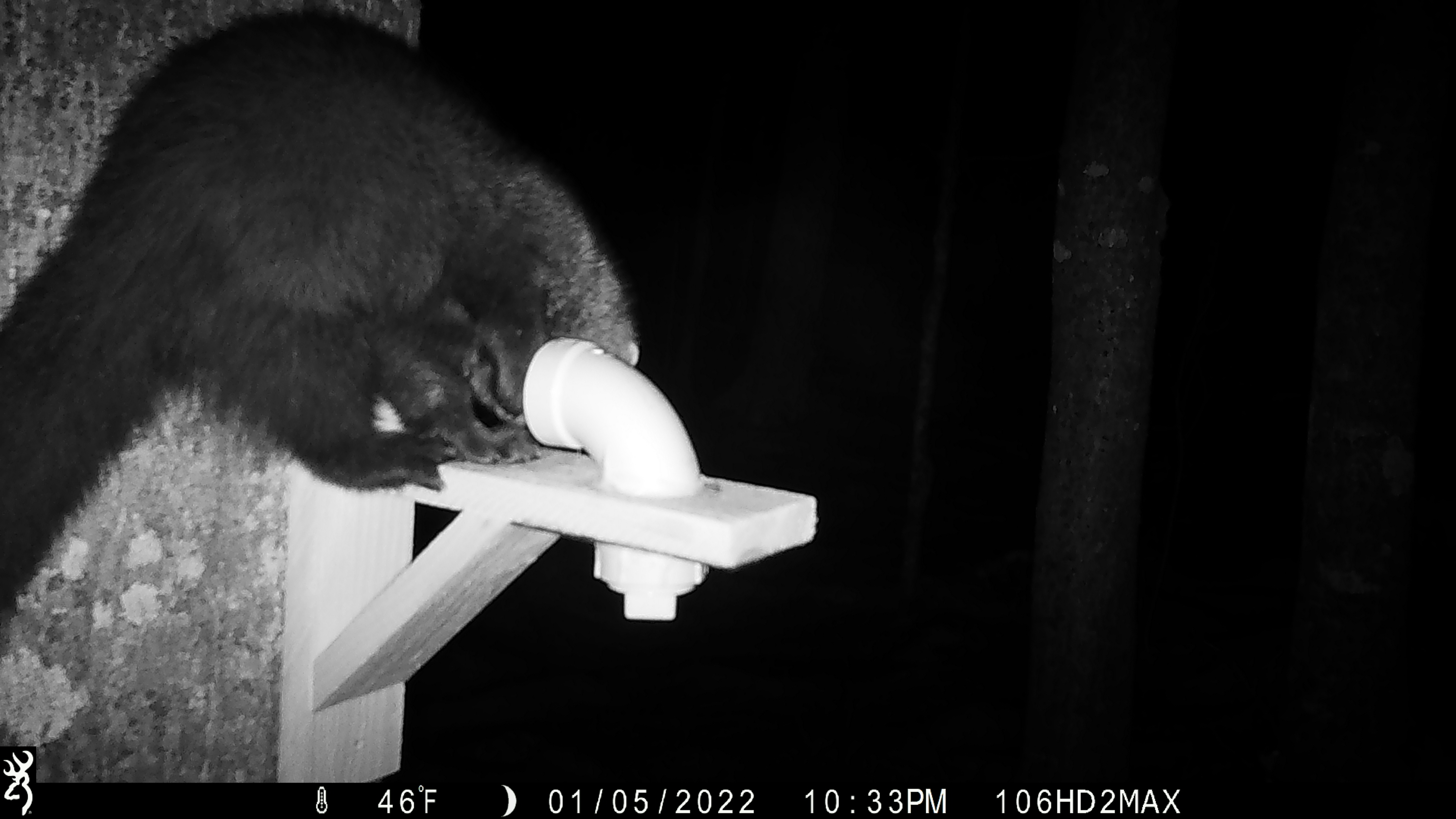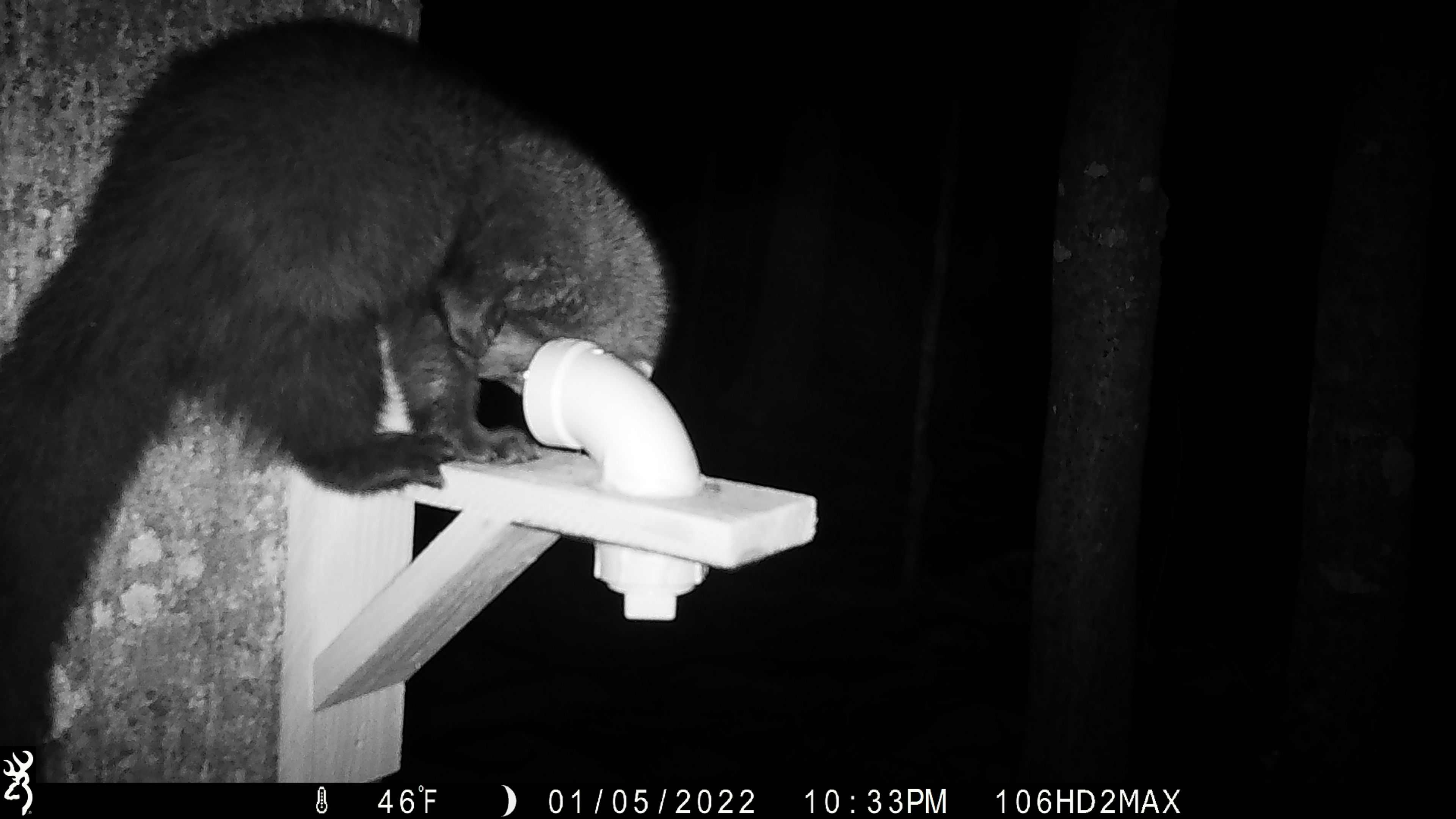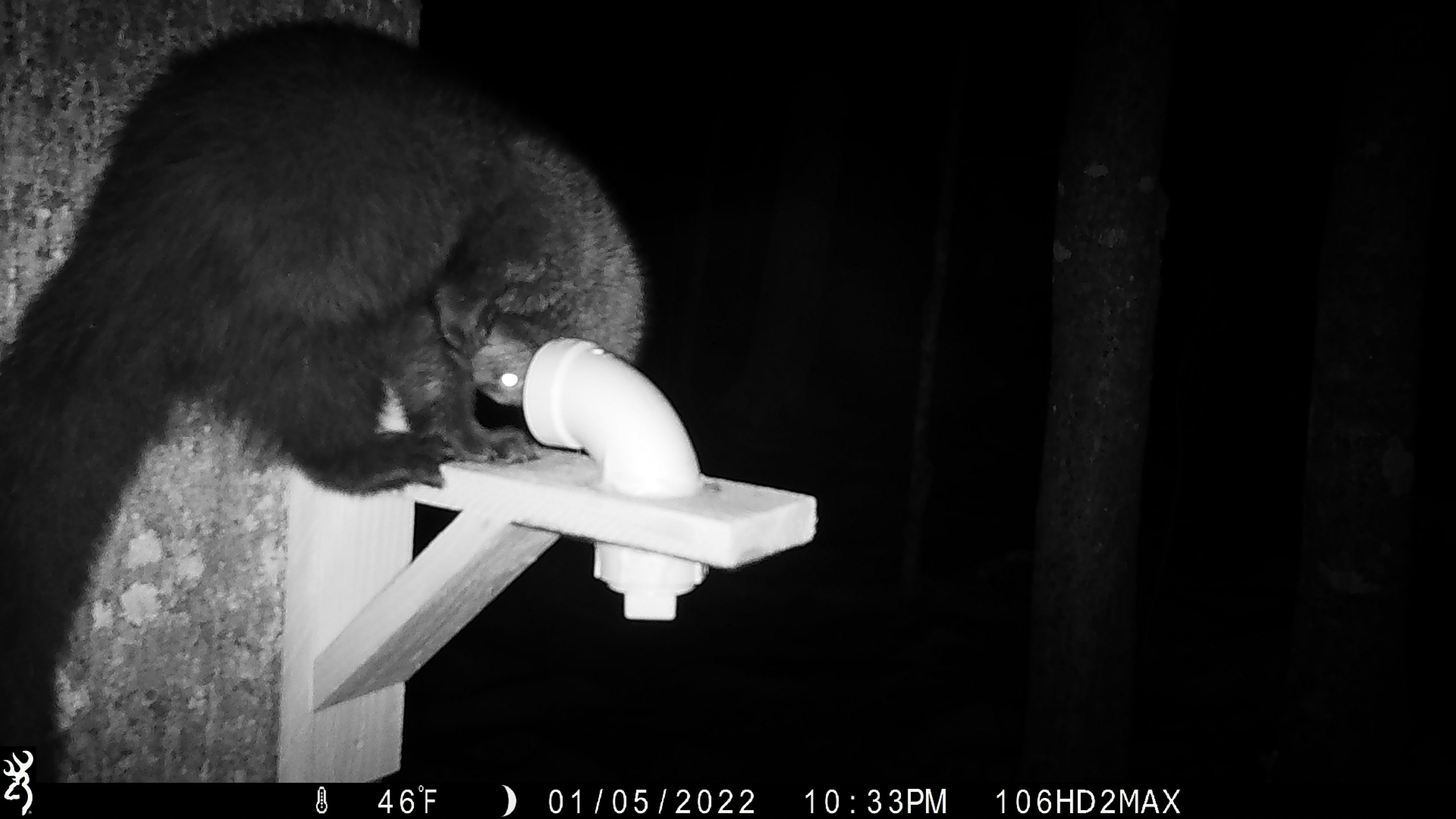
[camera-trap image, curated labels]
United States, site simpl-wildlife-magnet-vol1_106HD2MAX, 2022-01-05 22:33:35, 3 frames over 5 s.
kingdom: Animalia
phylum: Chordata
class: Mammalia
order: Carnivora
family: Mustelidae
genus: Pekania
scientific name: Pekania pennanti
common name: fisher